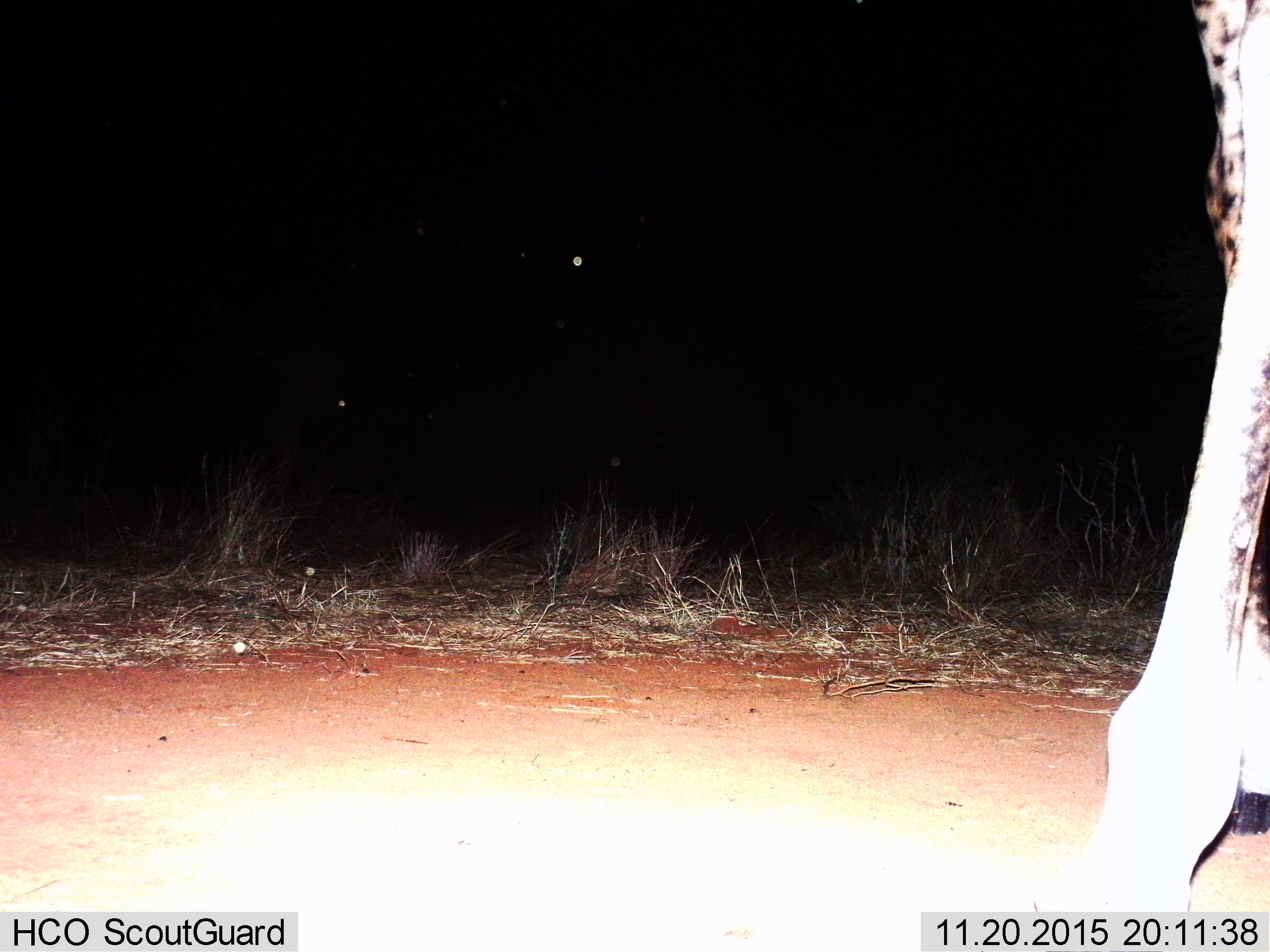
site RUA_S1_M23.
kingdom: Animalia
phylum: Chordata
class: Mammalia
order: Artiodactyla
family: Giraffidae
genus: Giraffa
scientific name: Giraffa camelopardalis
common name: giraffe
Giraffe (Giraffa camelopardalis), count 1. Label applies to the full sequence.